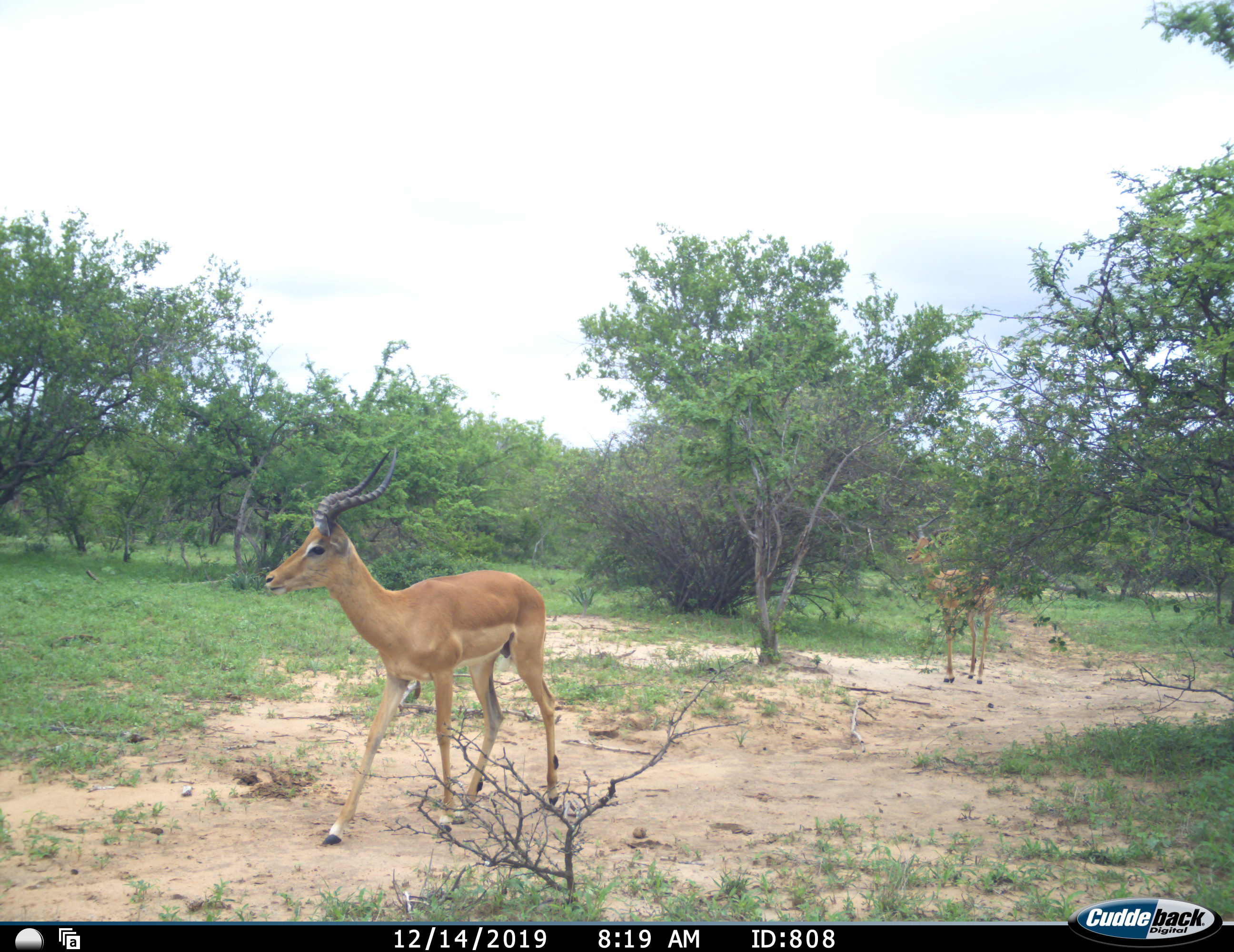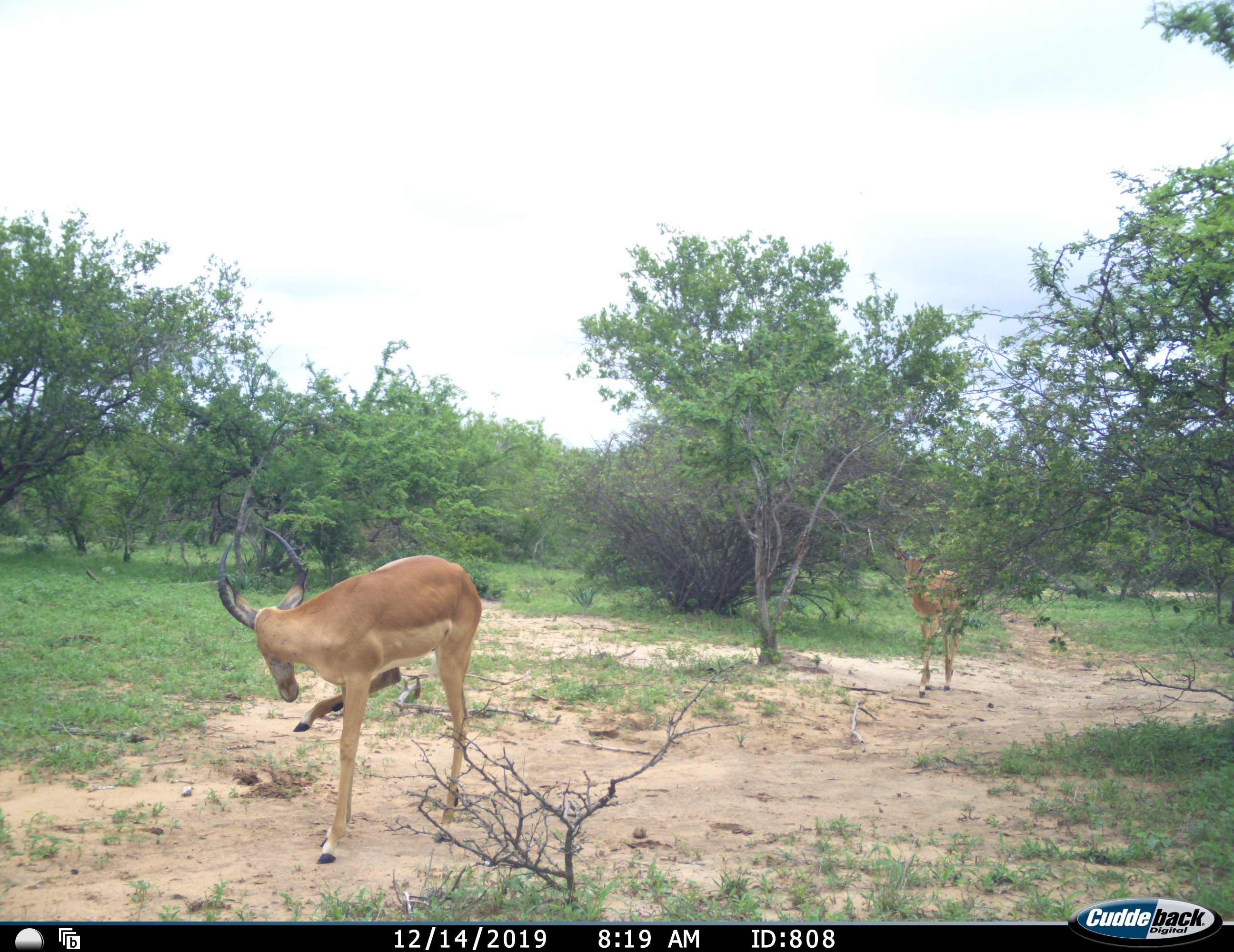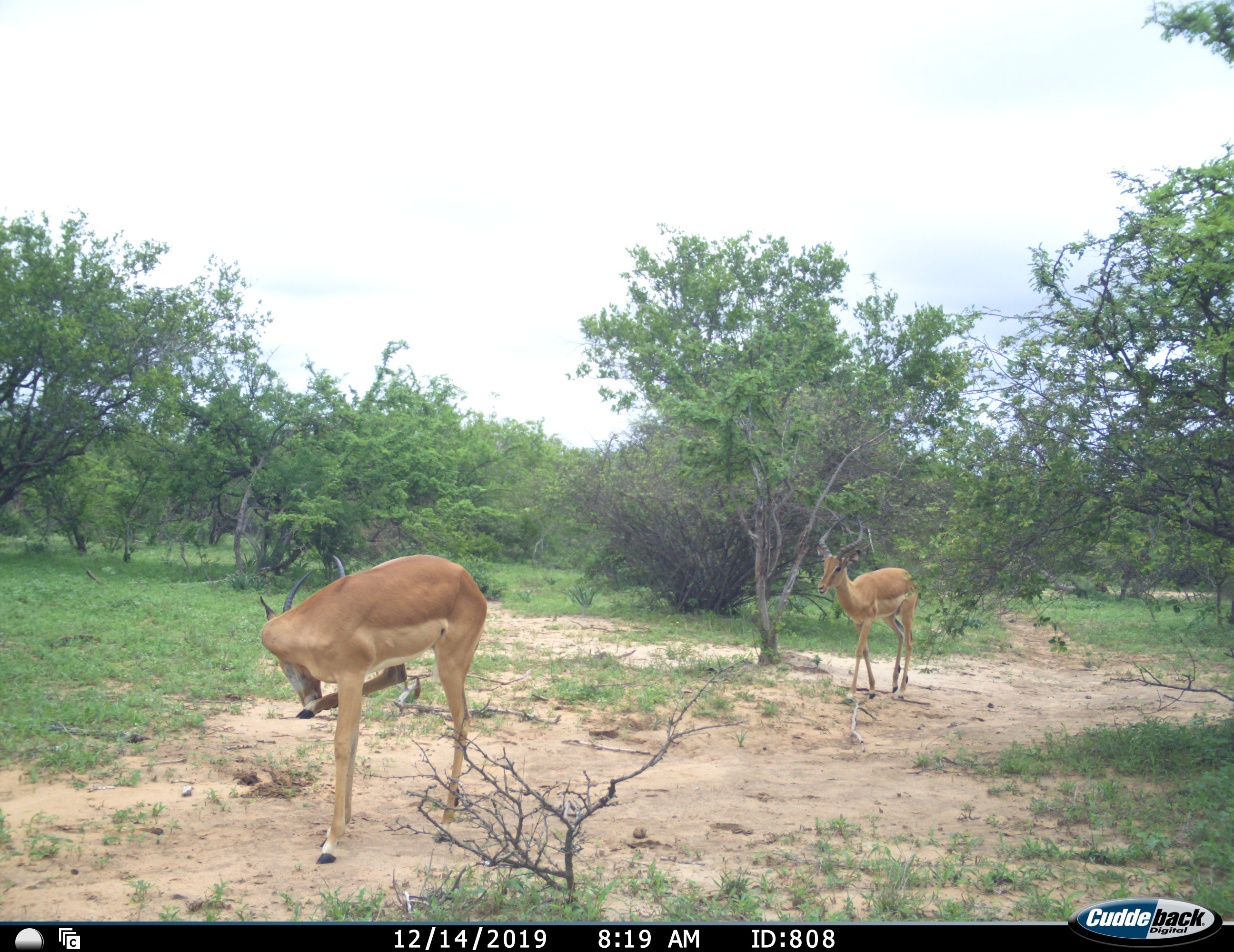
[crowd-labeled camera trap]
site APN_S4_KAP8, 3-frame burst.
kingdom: Animalia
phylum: Chordata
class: Mammalia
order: Artiodactyla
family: Bovidae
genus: Aepyceros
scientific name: Aepyceros melampus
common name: impala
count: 2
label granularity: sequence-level